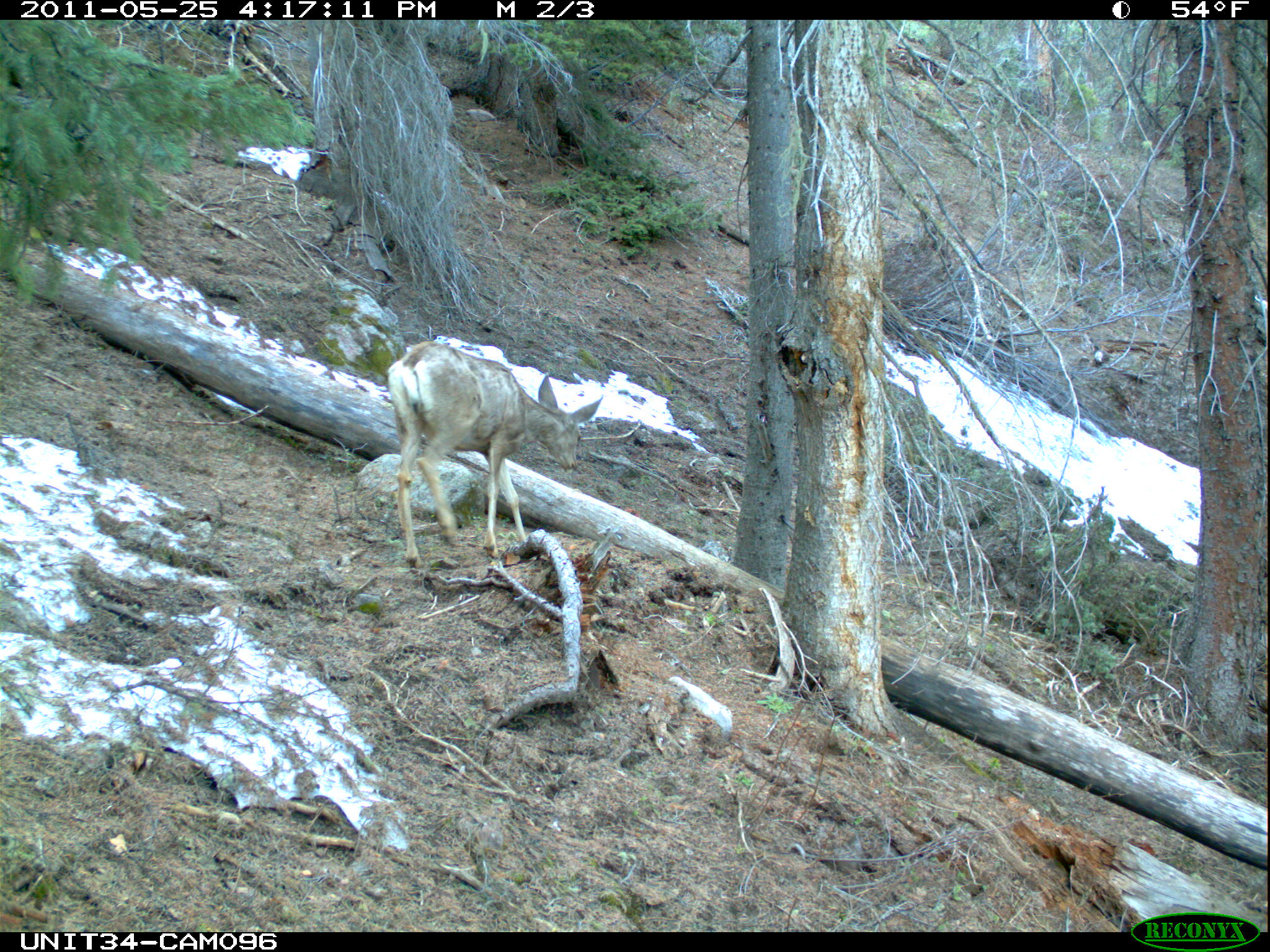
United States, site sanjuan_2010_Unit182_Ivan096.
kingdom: Animalia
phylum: Chordata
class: Mammalia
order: Artiodactyla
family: Cervidae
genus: Odocoileus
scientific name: Odocoileus hemionus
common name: mule deer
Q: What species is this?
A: Odocoileus hemionus (mule deer).